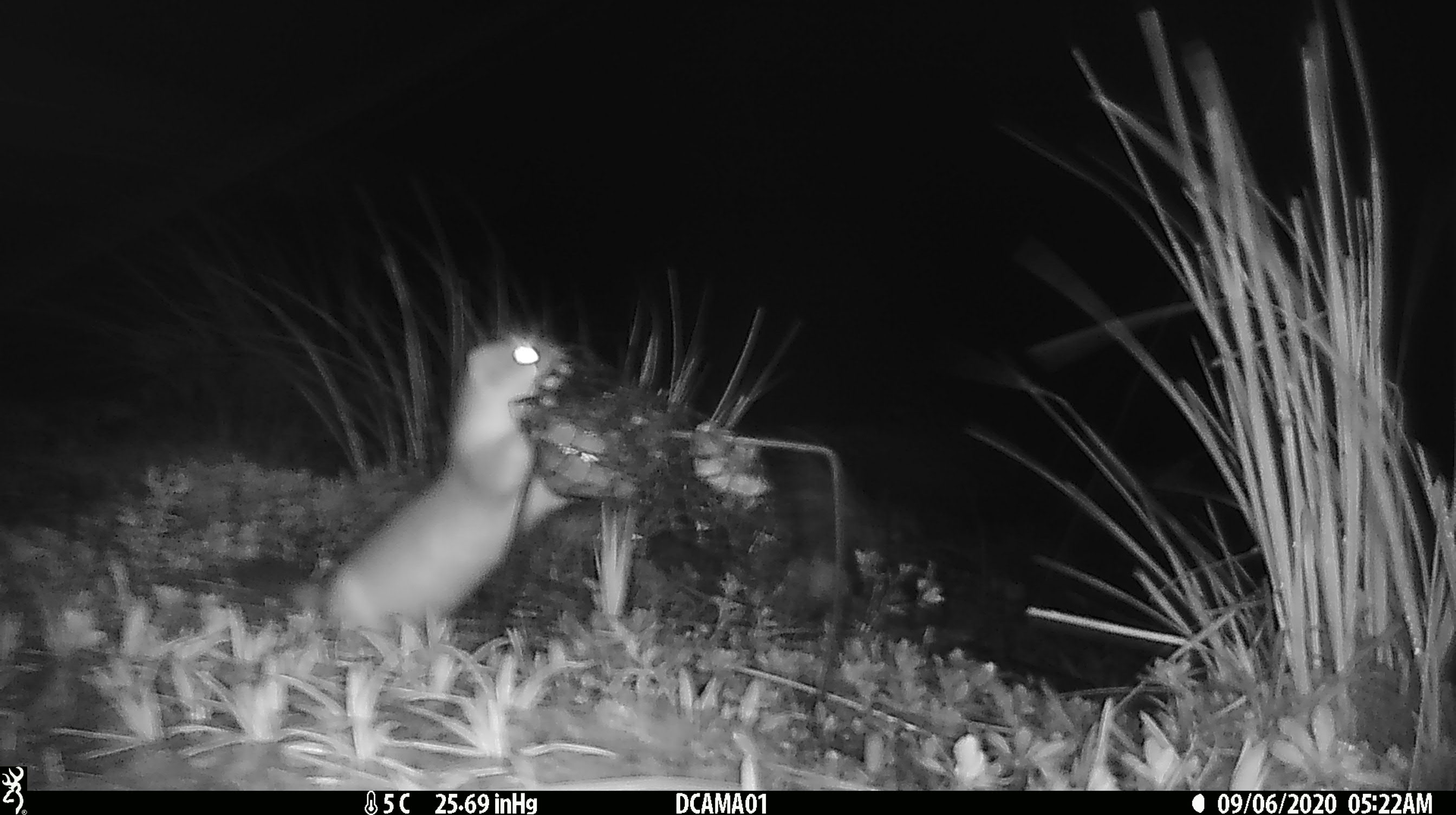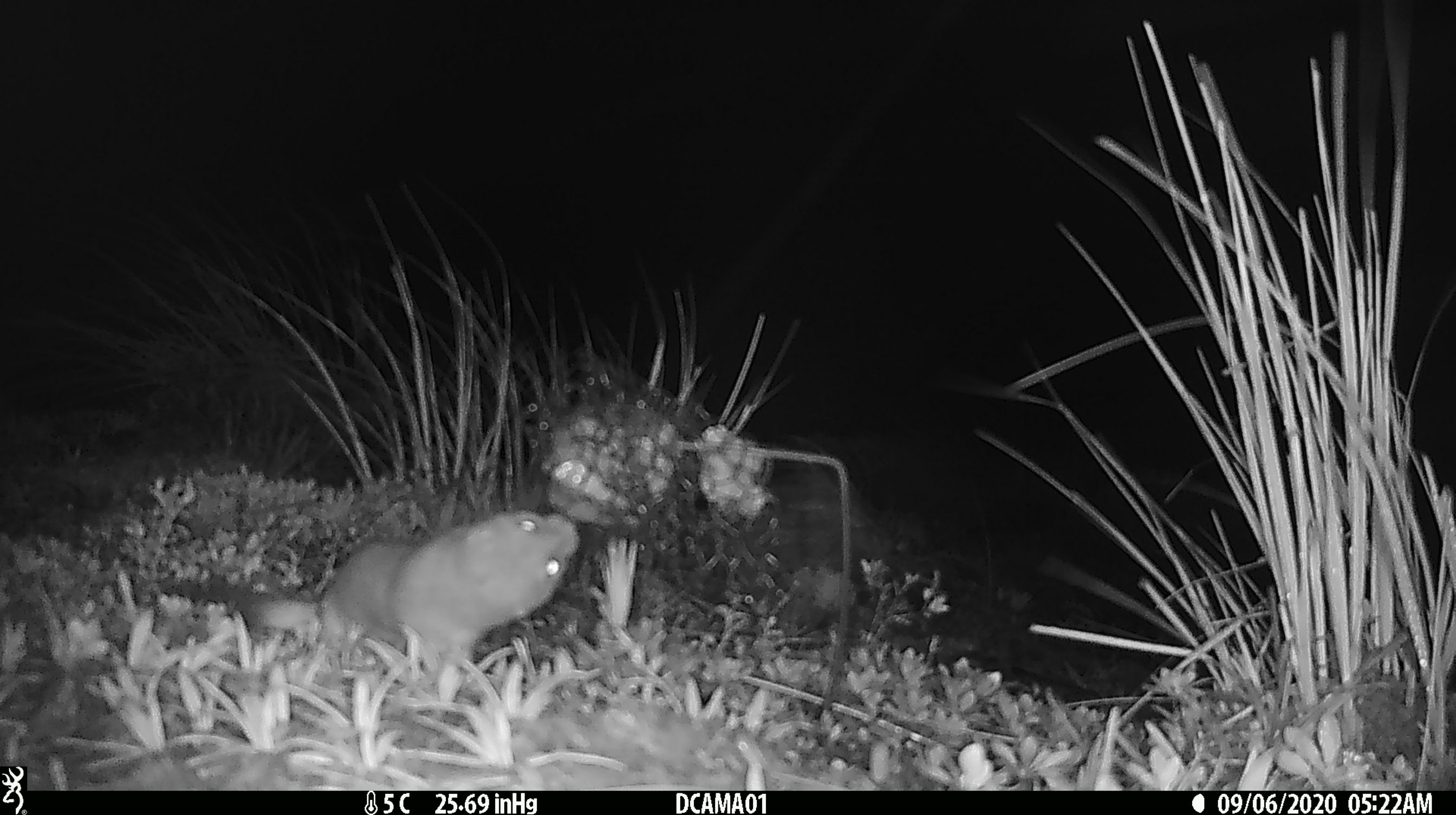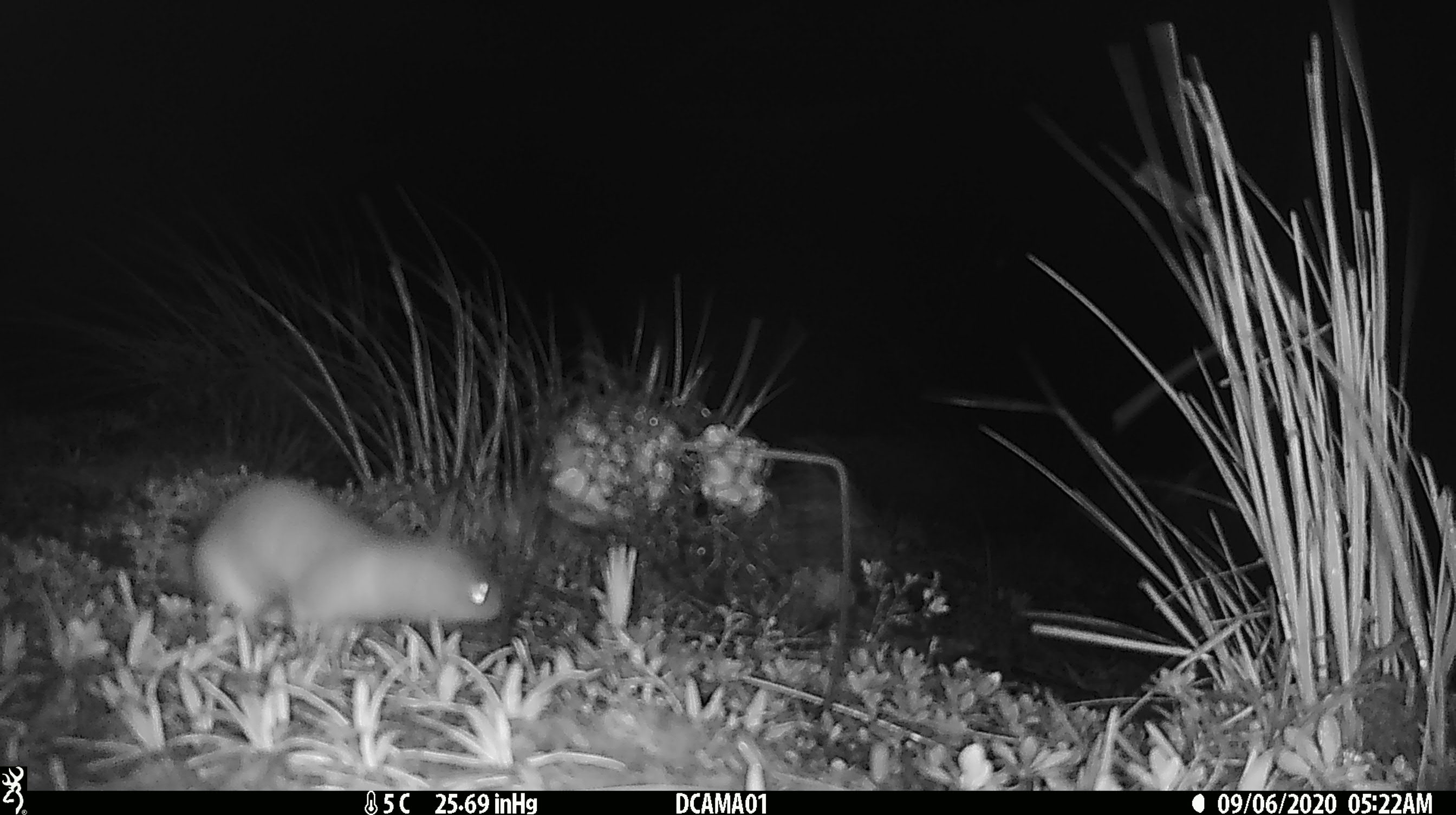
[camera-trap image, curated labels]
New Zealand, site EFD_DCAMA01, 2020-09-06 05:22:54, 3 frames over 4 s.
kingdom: Animalia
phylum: Chordata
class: Mammalia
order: Carnivora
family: Mustelidae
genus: Mustela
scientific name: Mustela erminea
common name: stoat